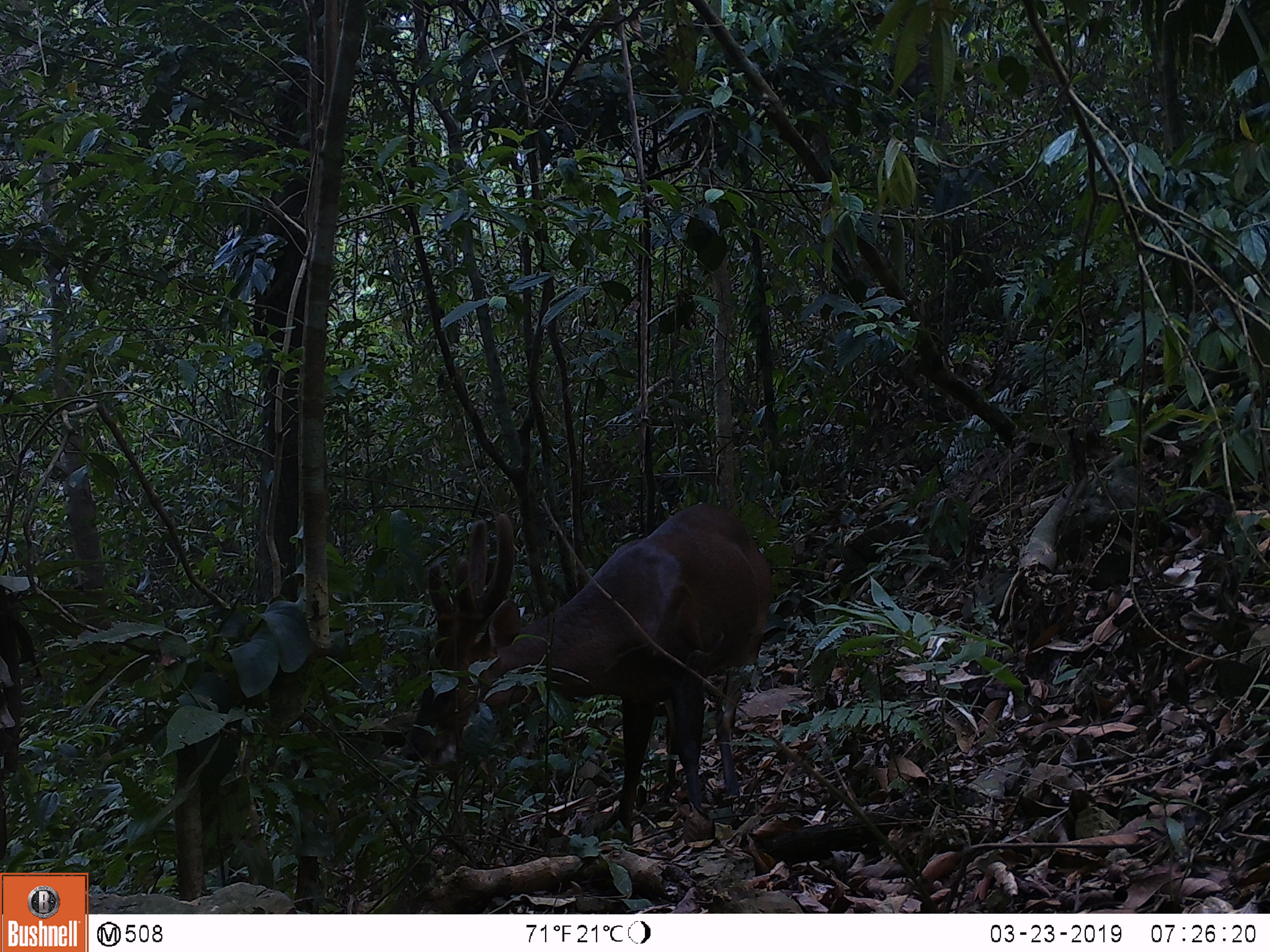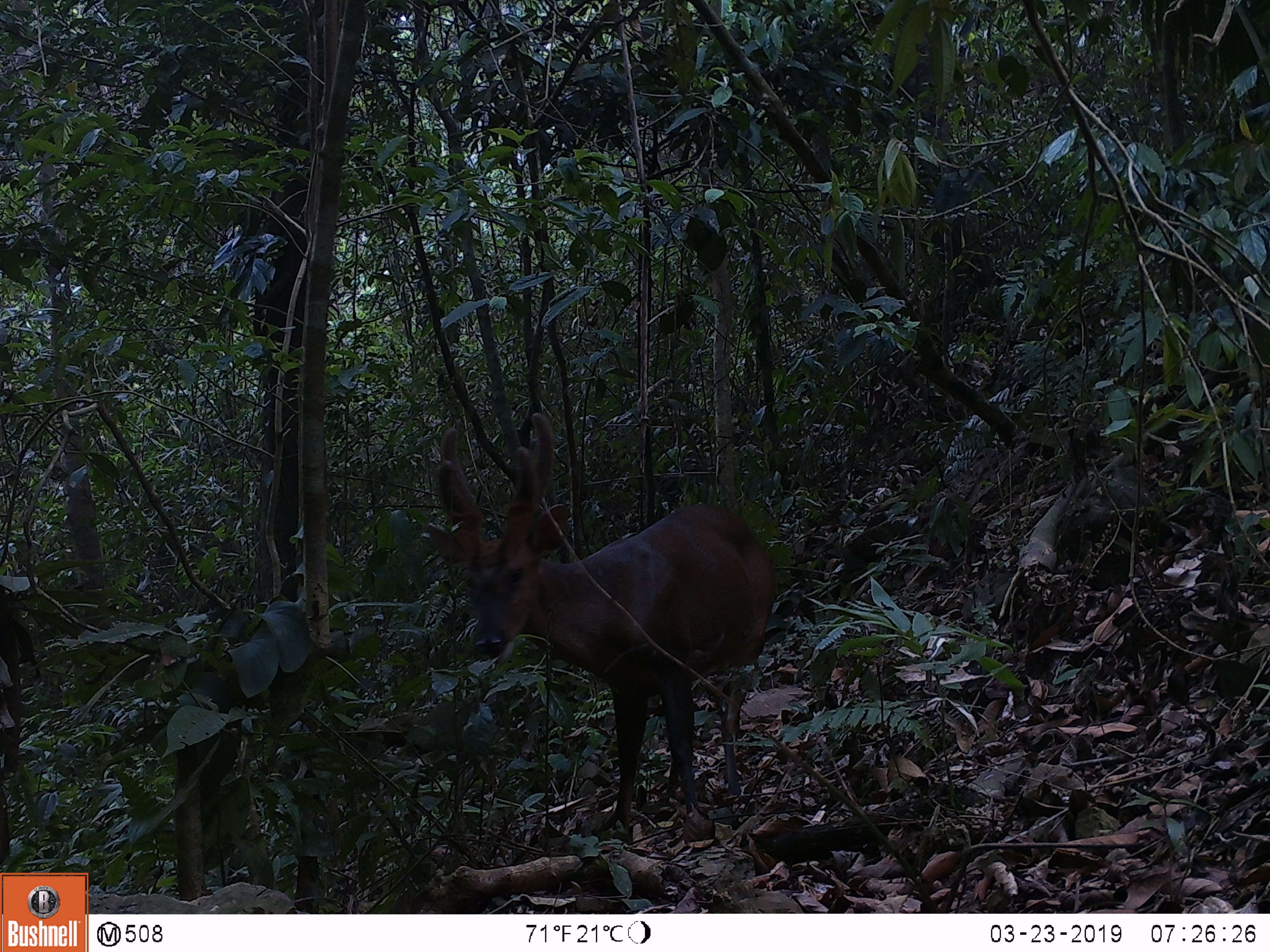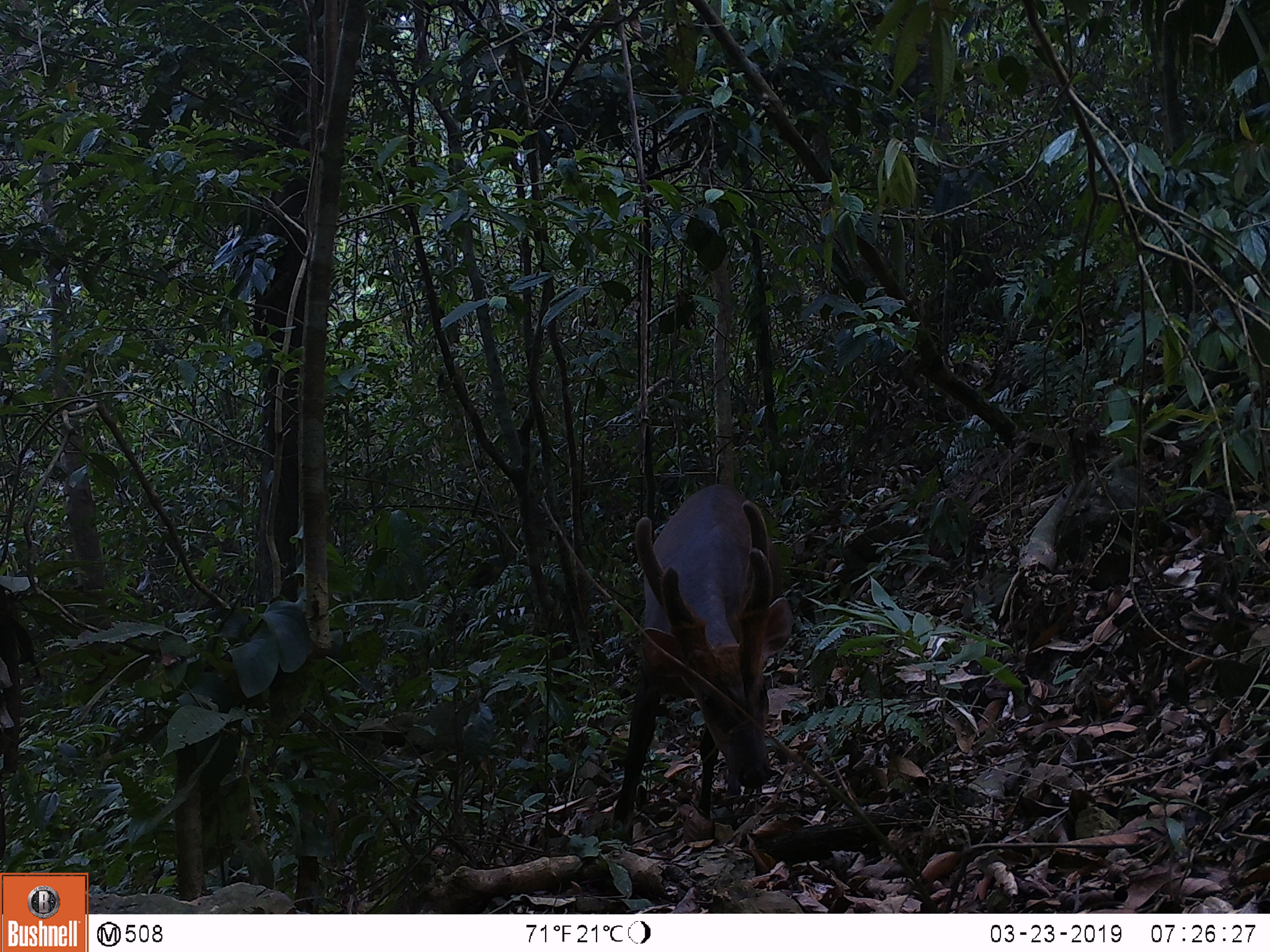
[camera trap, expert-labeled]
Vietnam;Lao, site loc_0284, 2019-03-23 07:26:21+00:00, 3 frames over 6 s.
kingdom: Animalia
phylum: Chordata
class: Mammalia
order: Artiodactyla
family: Cervidae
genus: Muntiacus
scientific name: Muntiacus vuquangensis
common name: large-antlered muntjac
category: large antlered muntjac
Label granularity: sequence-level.